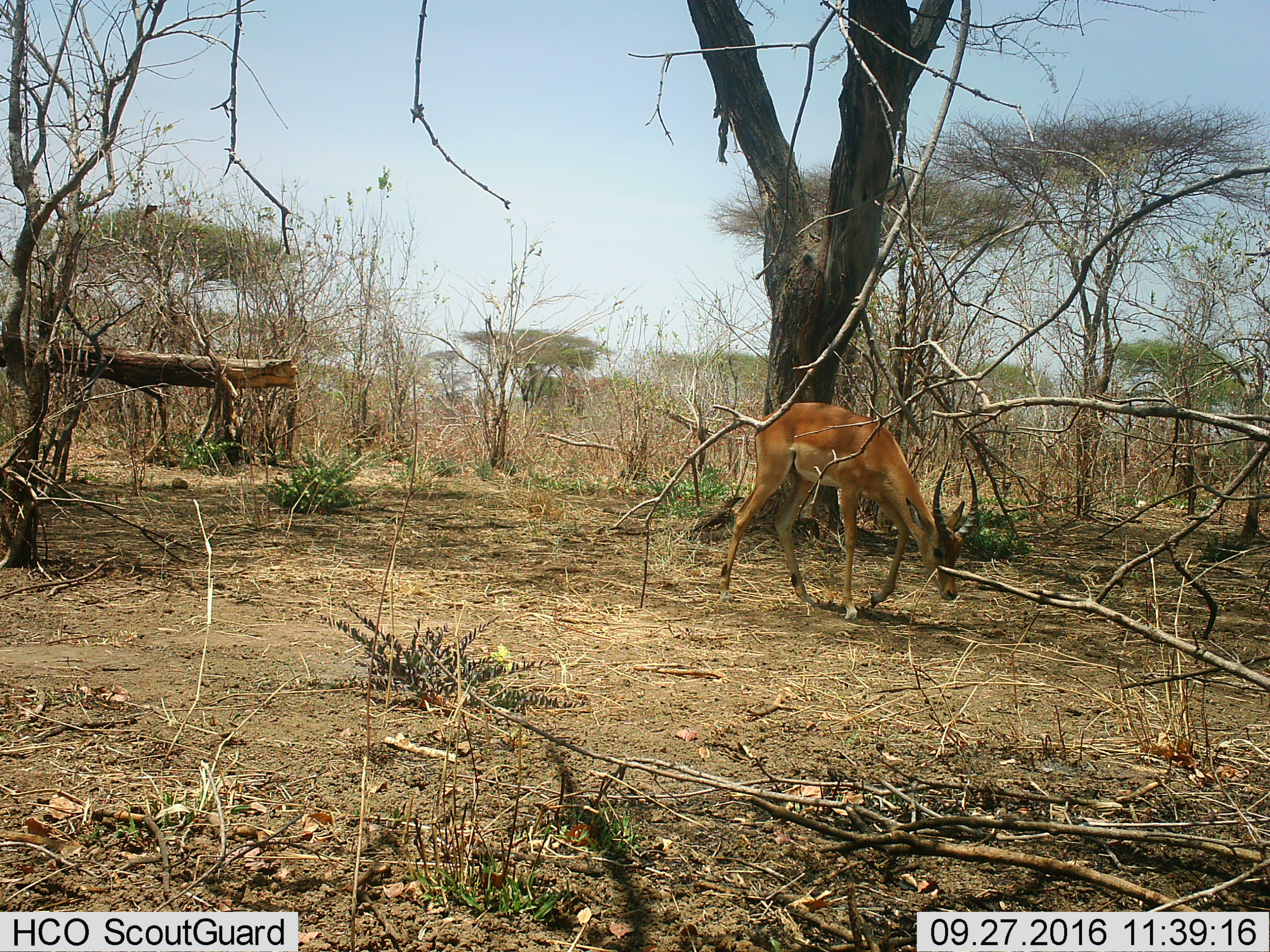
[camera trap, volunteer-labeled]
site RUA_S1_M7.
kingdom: Animalia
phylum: Chordata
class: Mammalia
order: Artiodactyla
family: Bovidae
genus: Aepyceros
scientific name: Aepyceros melampus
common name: impala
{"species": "impala (Aepyceros melampus)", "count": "1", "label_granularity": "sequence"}